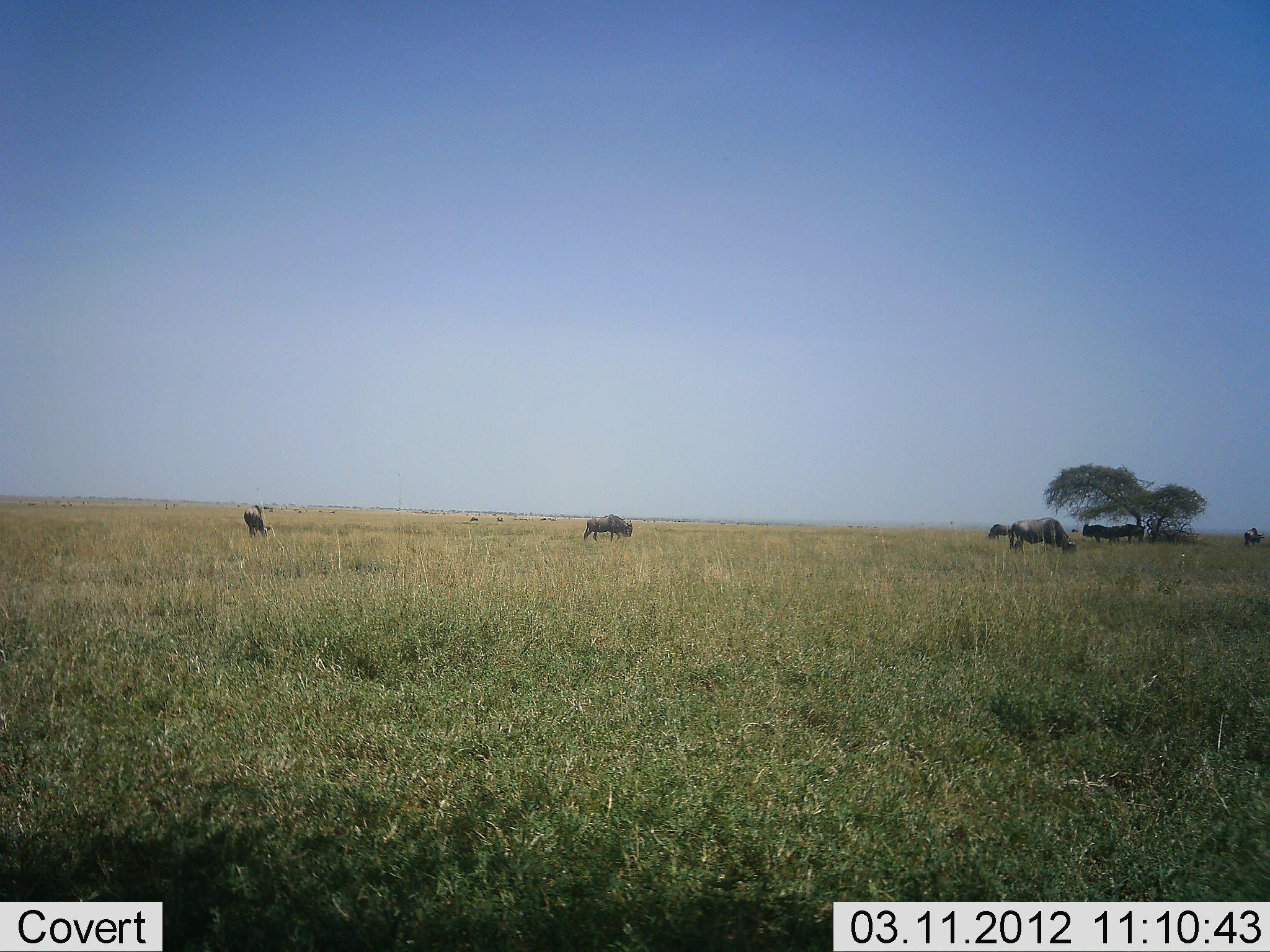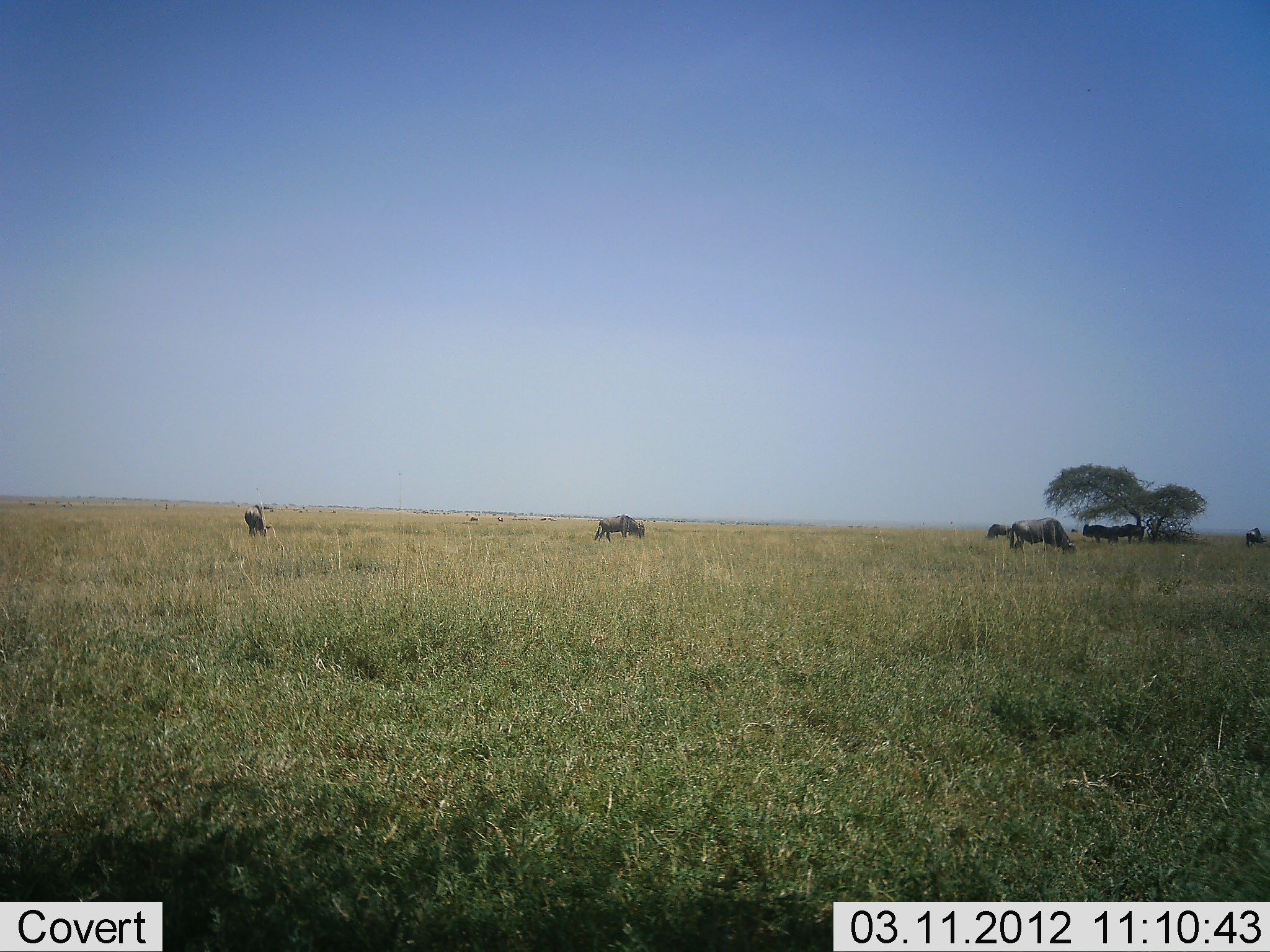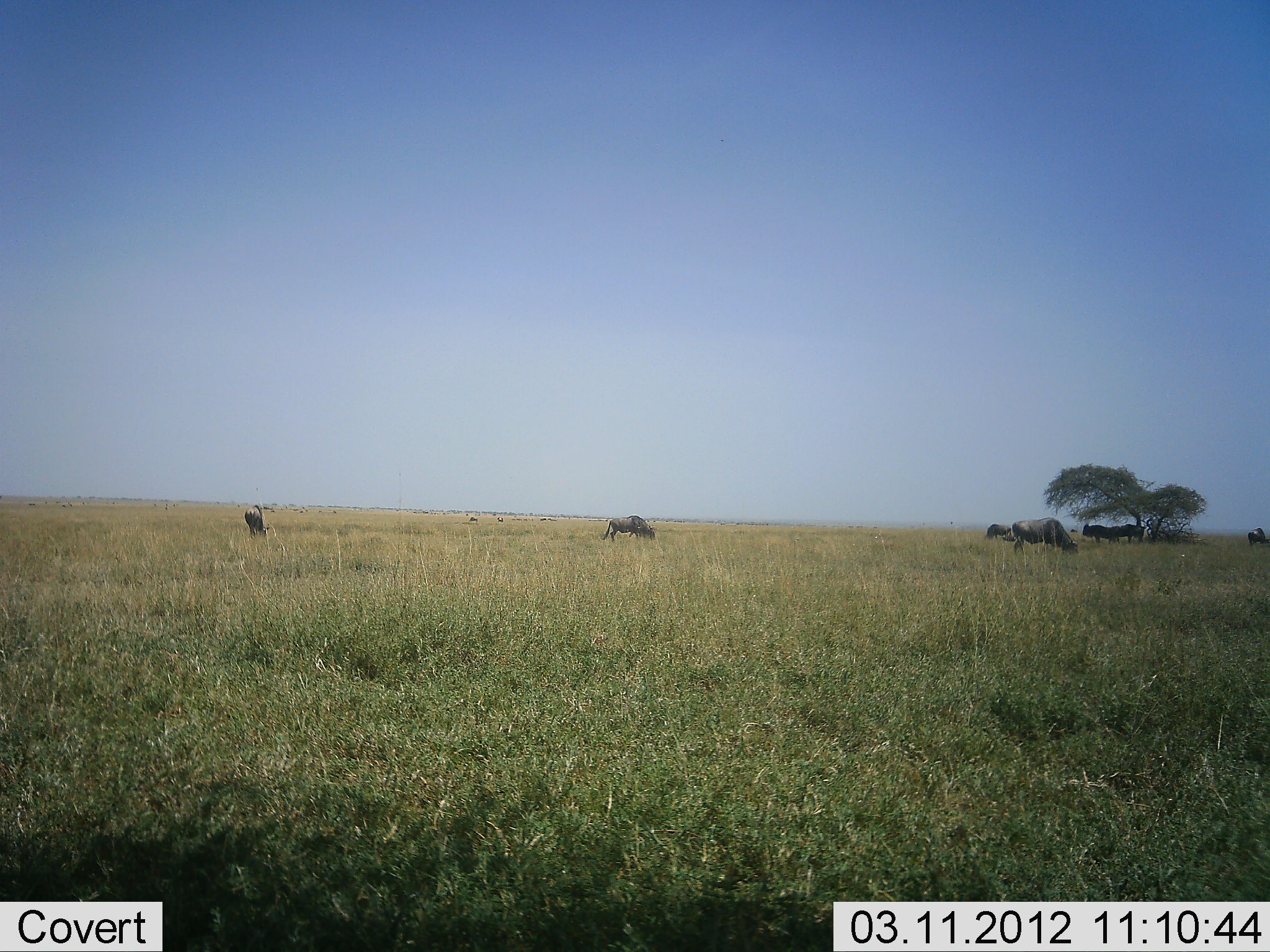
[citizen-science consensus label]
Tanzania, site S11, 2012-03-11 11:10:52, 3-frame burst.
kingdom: Animalia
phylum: Chordata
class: Mammalia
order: Artiodactyla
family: Bovidae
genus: Connochaetes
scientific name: Connochaetes taurinus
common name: blue wildebeest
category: wildebeest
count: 7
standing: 71%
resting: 5%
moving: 62%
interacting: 0%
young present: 0%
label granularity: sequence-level